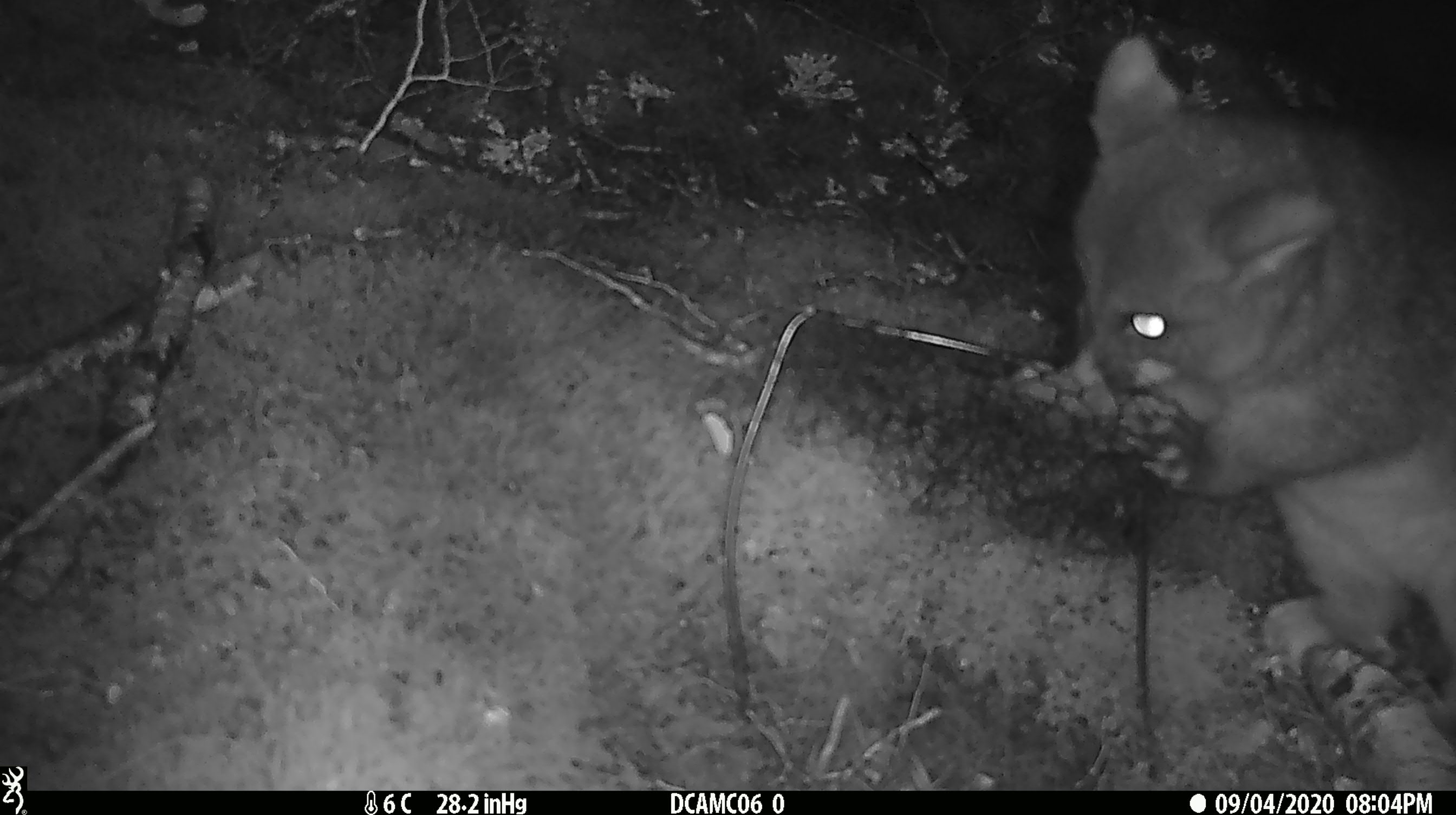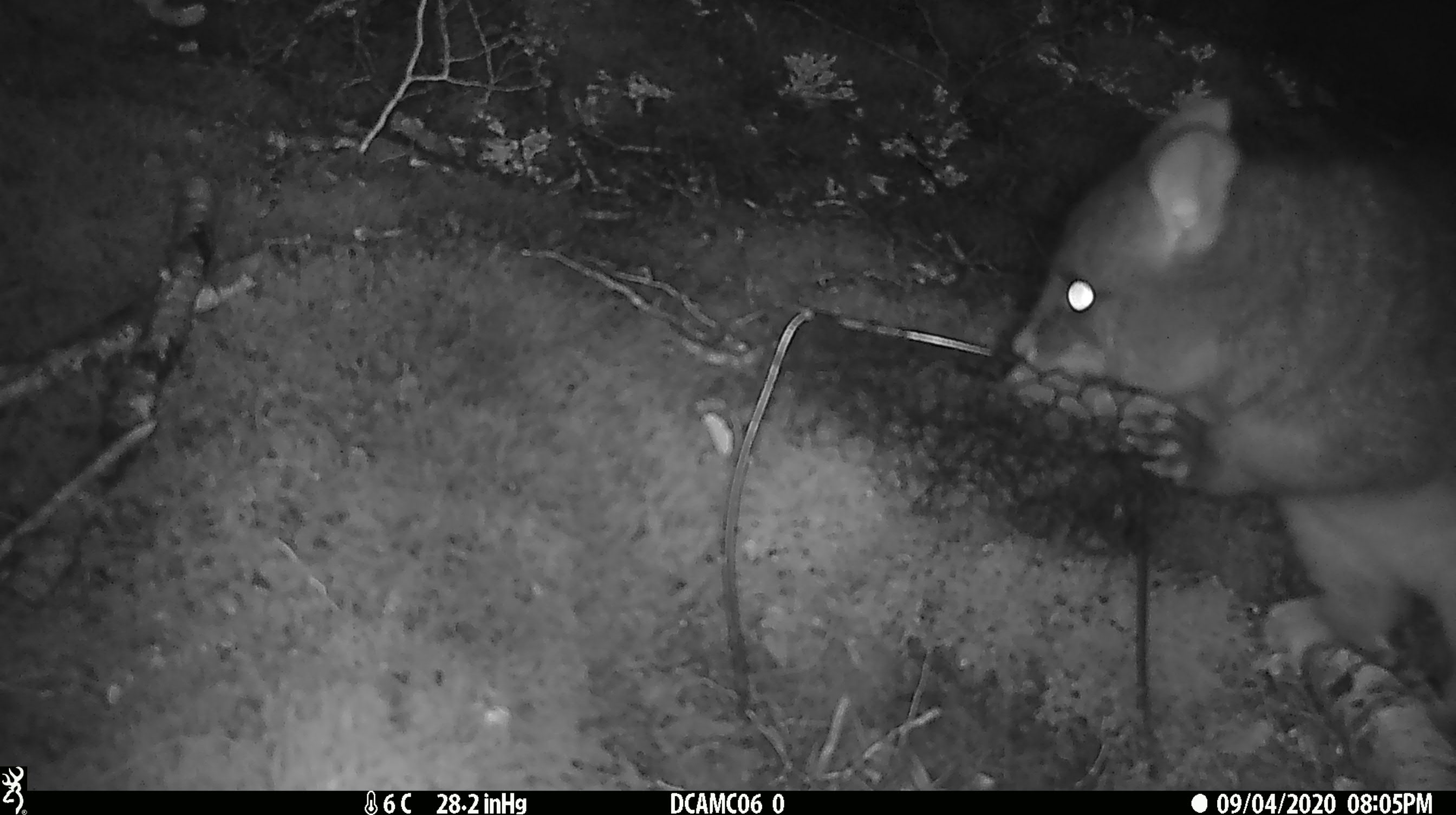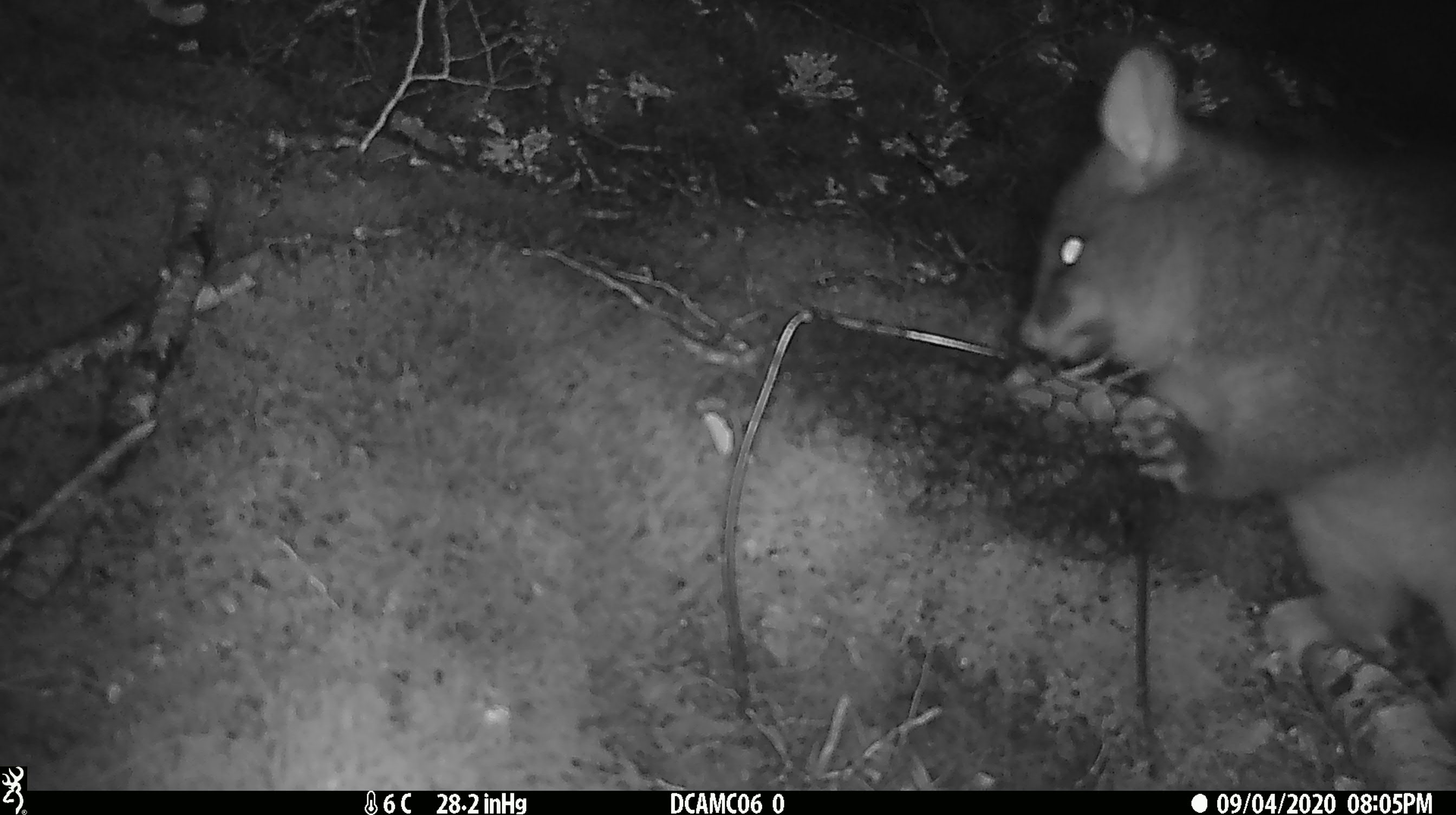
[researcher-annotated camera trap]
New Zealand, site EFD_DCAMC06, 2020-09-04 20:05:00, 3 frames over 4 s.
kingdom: Animalia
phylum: Chordata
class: Mammalia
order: Diprotodontia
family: Phalangeridae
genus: Trichosurus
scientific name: Trichosurus vulpecula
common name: common brushtail possum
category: possum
Possum (common brushtail possum) (Trichosurus vulpecula).